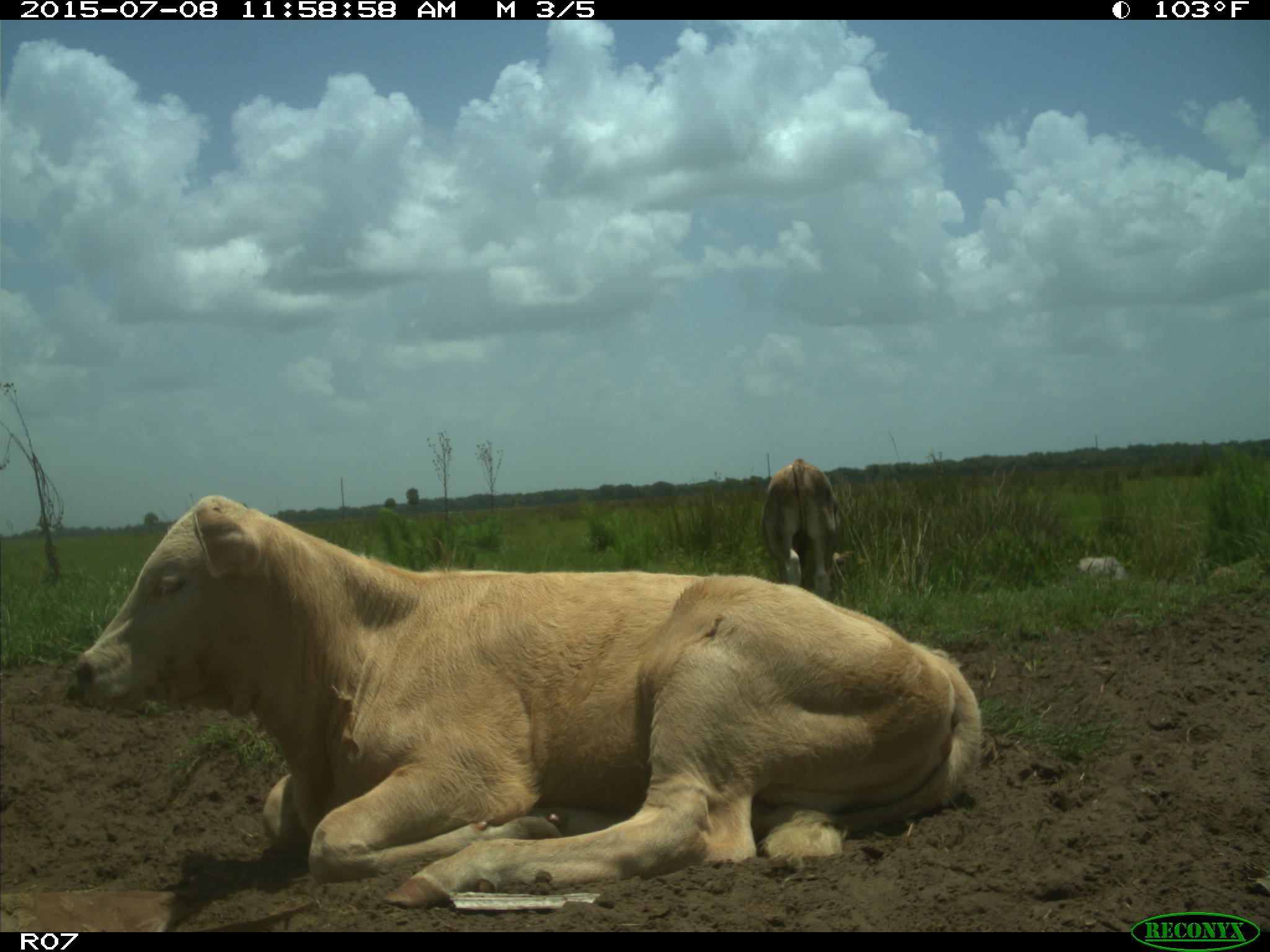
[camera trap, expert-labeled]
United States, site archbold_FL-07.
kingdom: Animalia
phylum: Chordata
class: Mammalia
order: Artiodactyla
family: Bovidae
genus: Bos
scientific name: Bos taurus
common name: domestic cow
Bos taurus (domestic cow).